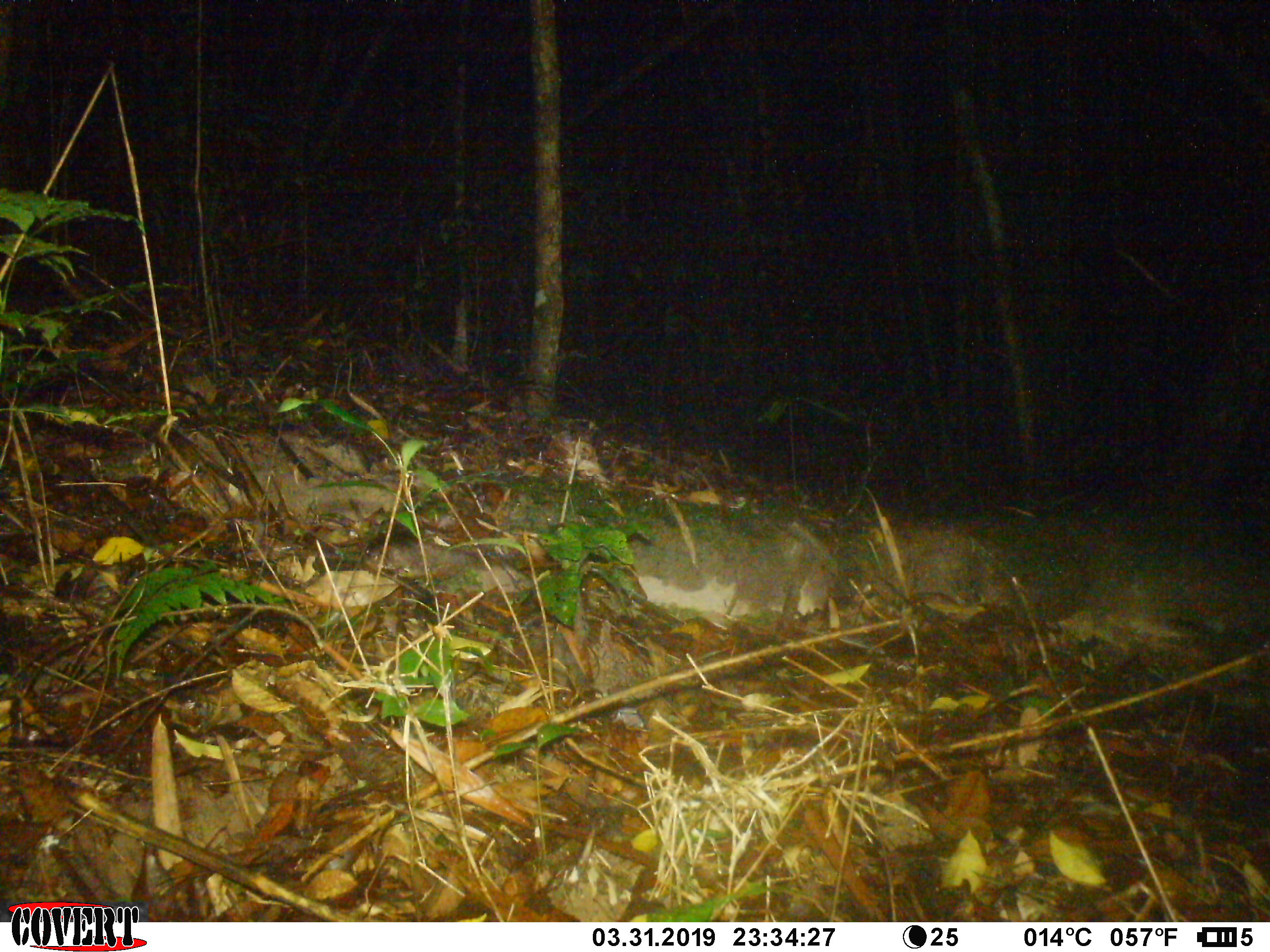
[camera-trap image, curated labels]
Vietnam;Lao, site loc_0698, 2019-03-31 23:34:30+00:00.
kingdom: Animalia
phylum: Chordata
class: Mammalia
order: Rodentia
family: Muridae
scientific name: Muridae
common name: old-world mice and rats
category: unidentified murid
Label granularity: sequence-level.